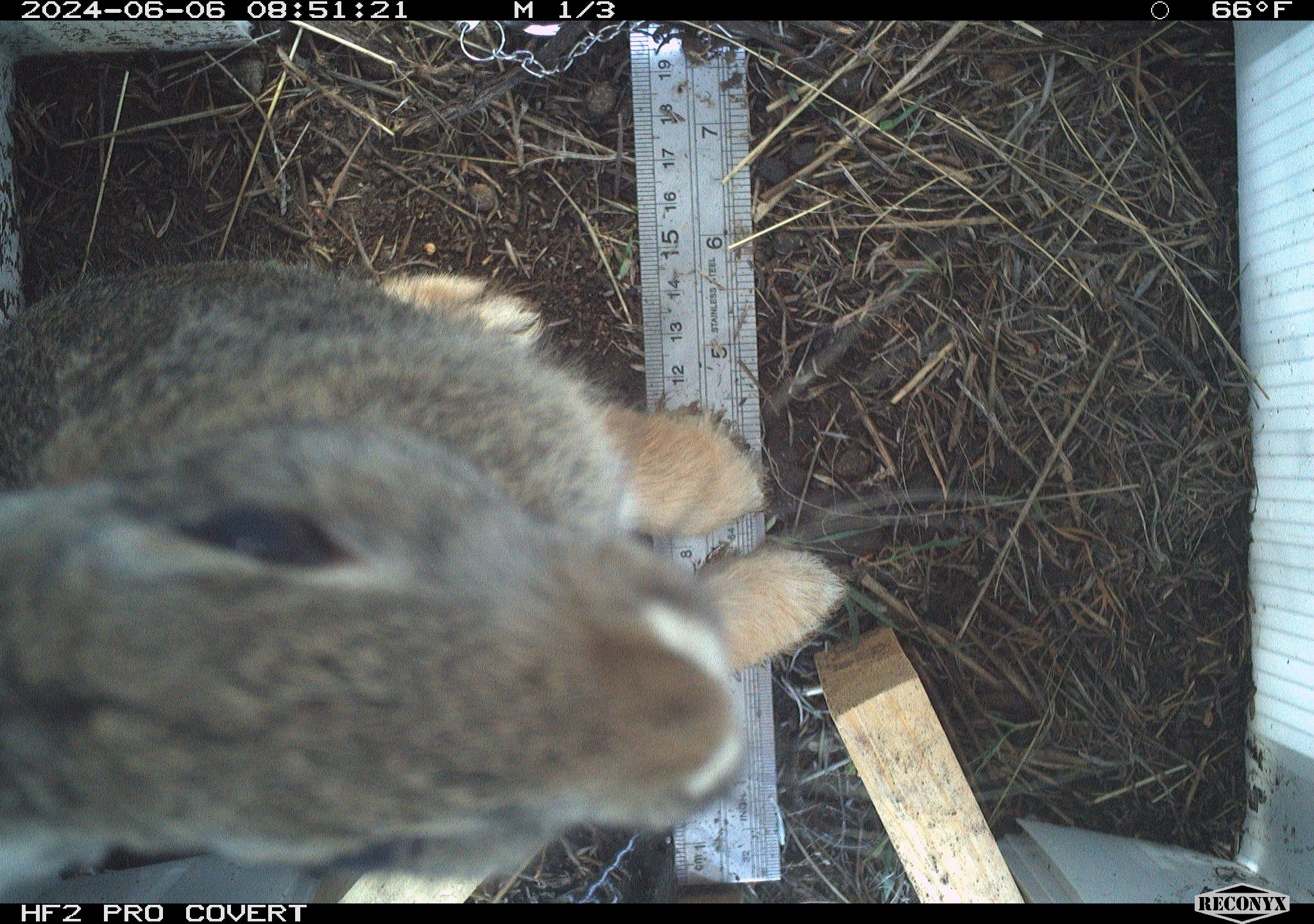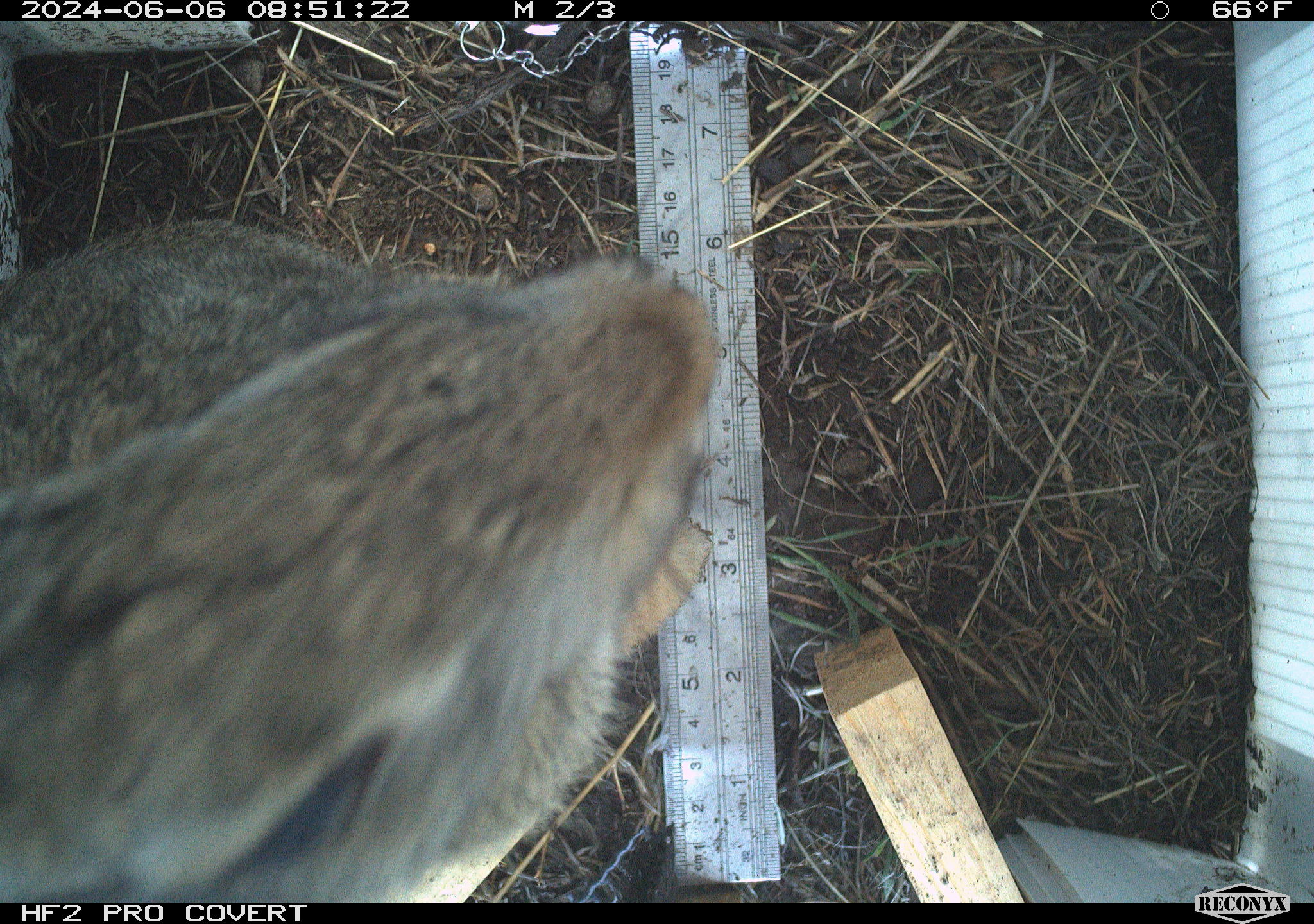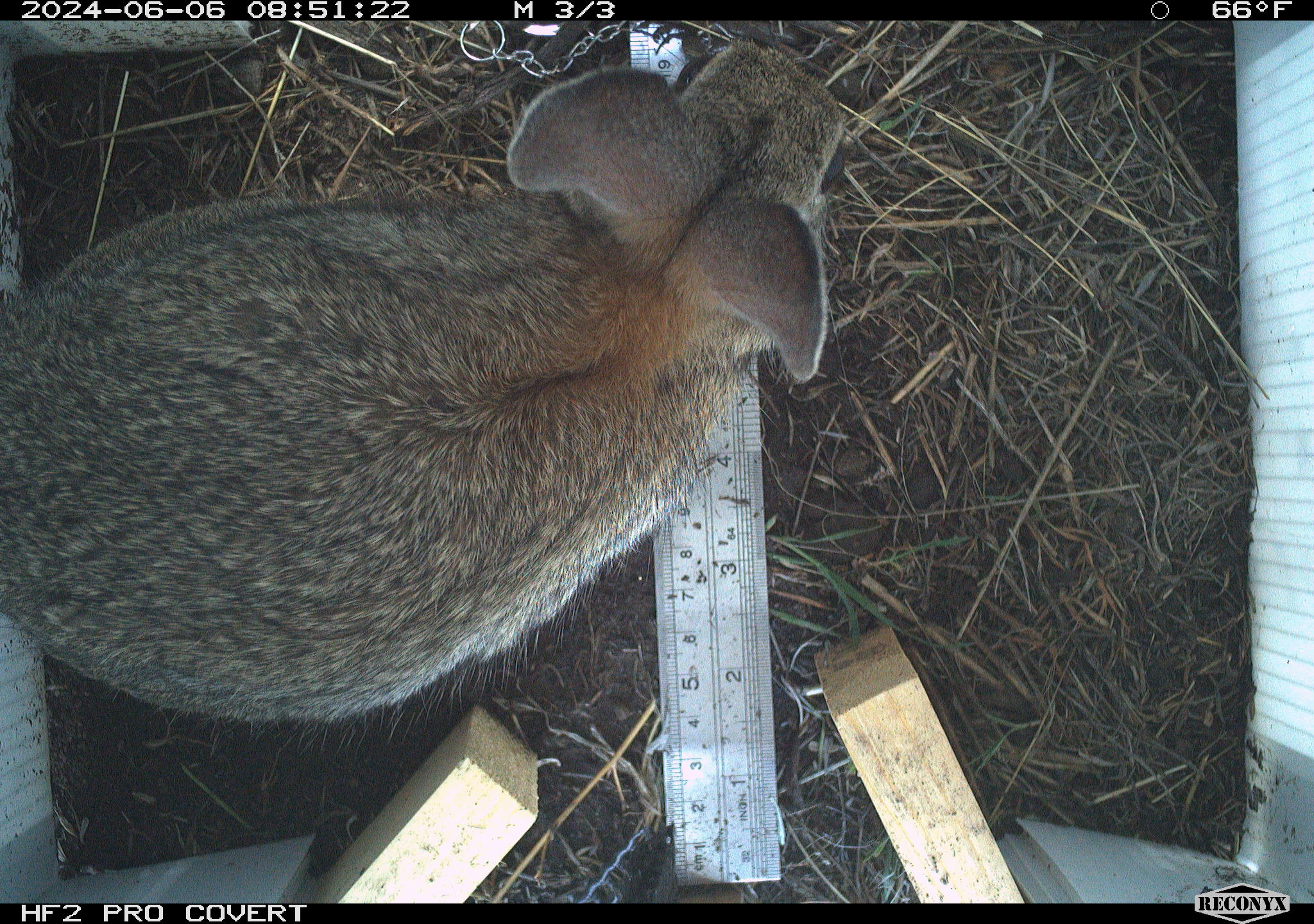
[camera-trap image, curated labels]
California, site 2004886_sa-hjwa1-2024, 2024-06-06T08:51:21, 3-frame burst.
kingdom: Animalia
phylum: Chordata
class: Mammalia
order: Lagomorpha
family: Leporidae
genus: Sylvilagus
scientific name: Sylvilagus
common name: cottontail rabbits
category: sylvilagus species